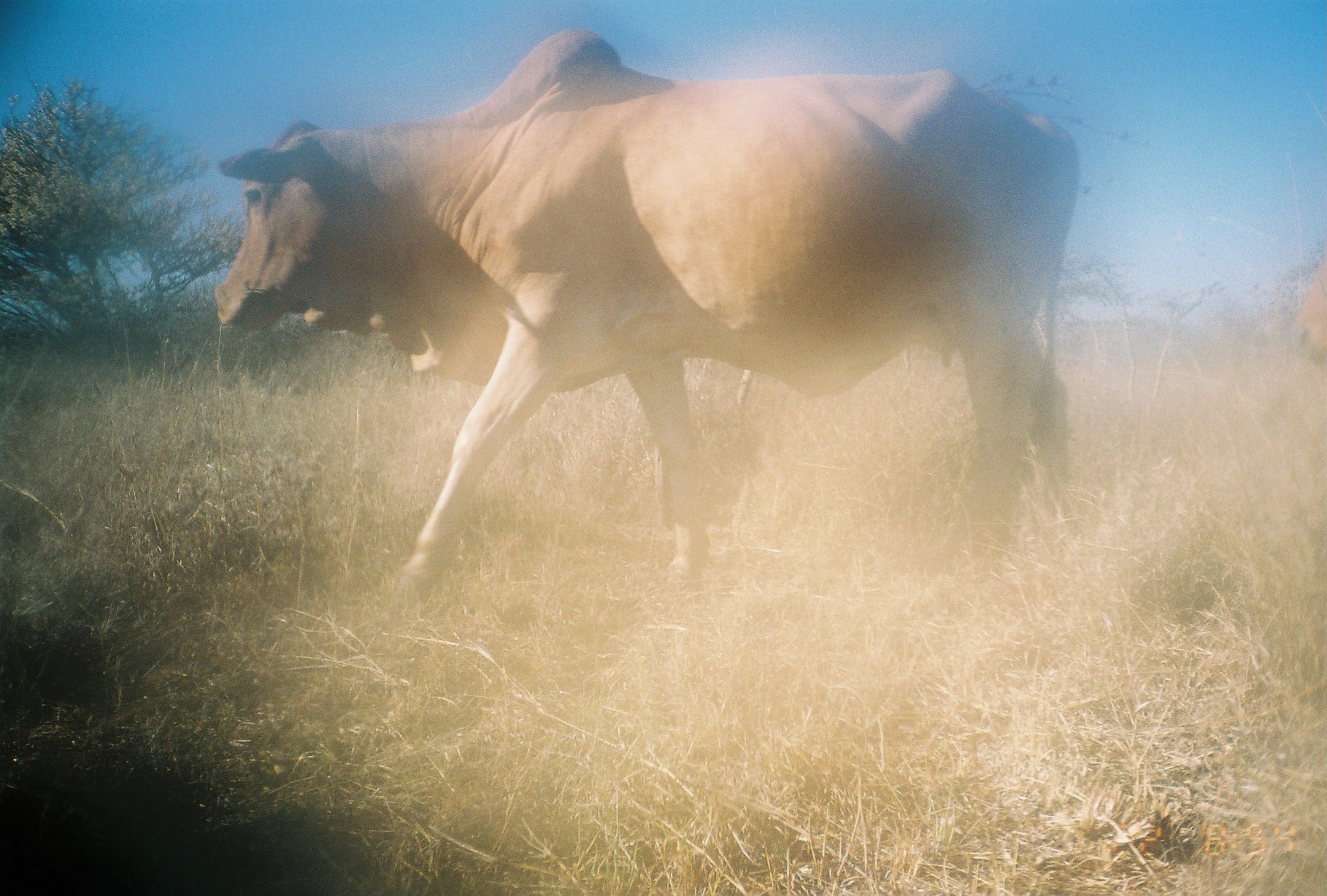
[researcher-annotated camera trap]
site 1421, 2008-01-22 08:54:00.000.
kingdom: Animalia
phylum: Chordata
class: Mammalia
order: Artiodactyla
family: Bovidae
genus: Bos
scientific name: Bos taurus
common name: domestic cattle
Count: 1.